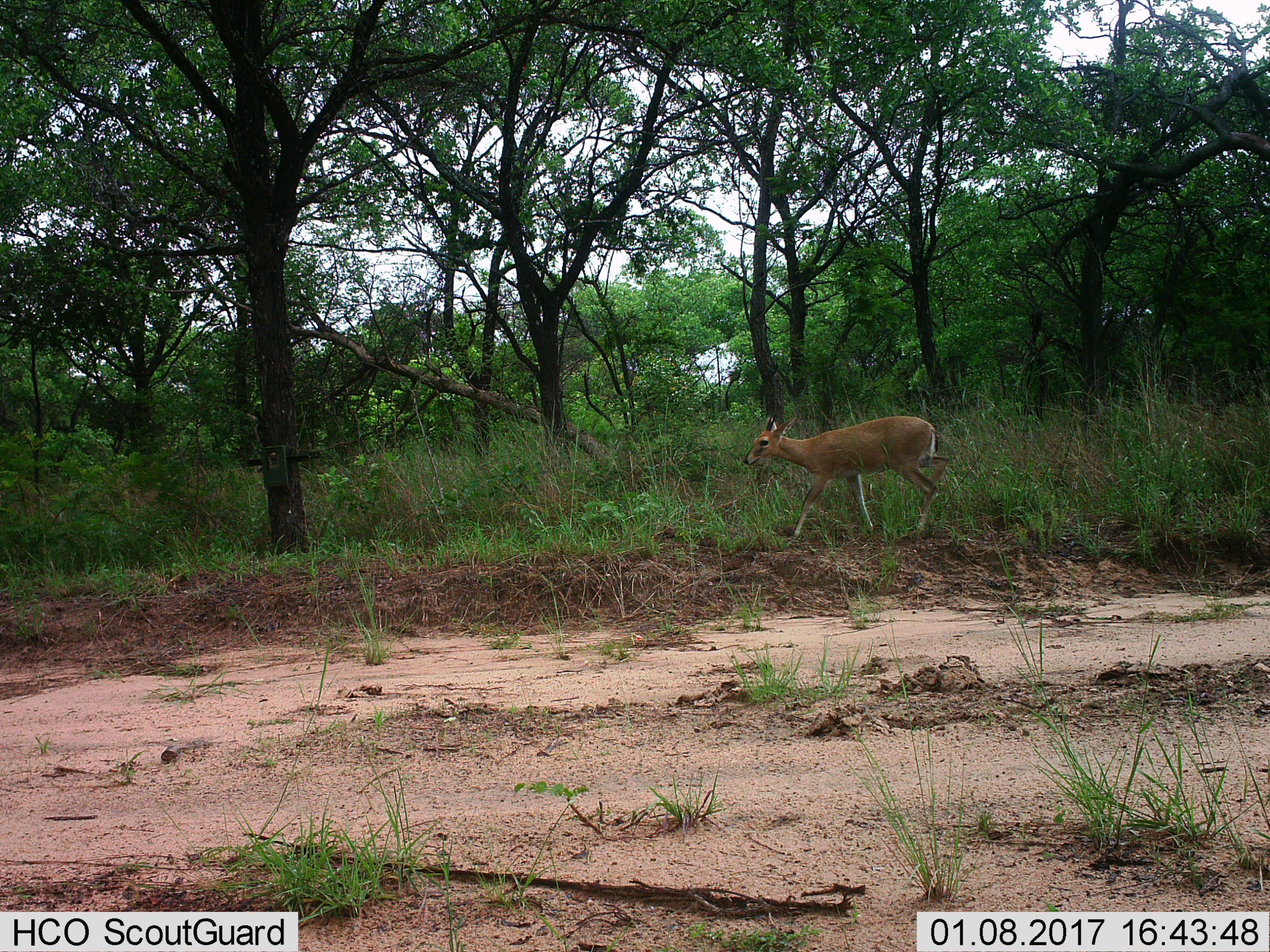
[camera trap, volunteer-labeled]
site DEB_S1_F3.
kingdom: Animalia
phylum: Chordata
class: Mammalia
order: Artiodactyla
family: Bovidae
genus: Sylvicapra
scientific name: Sylvicapra grimmia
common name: common duiker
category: duikercommongrey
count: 1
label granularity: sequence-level